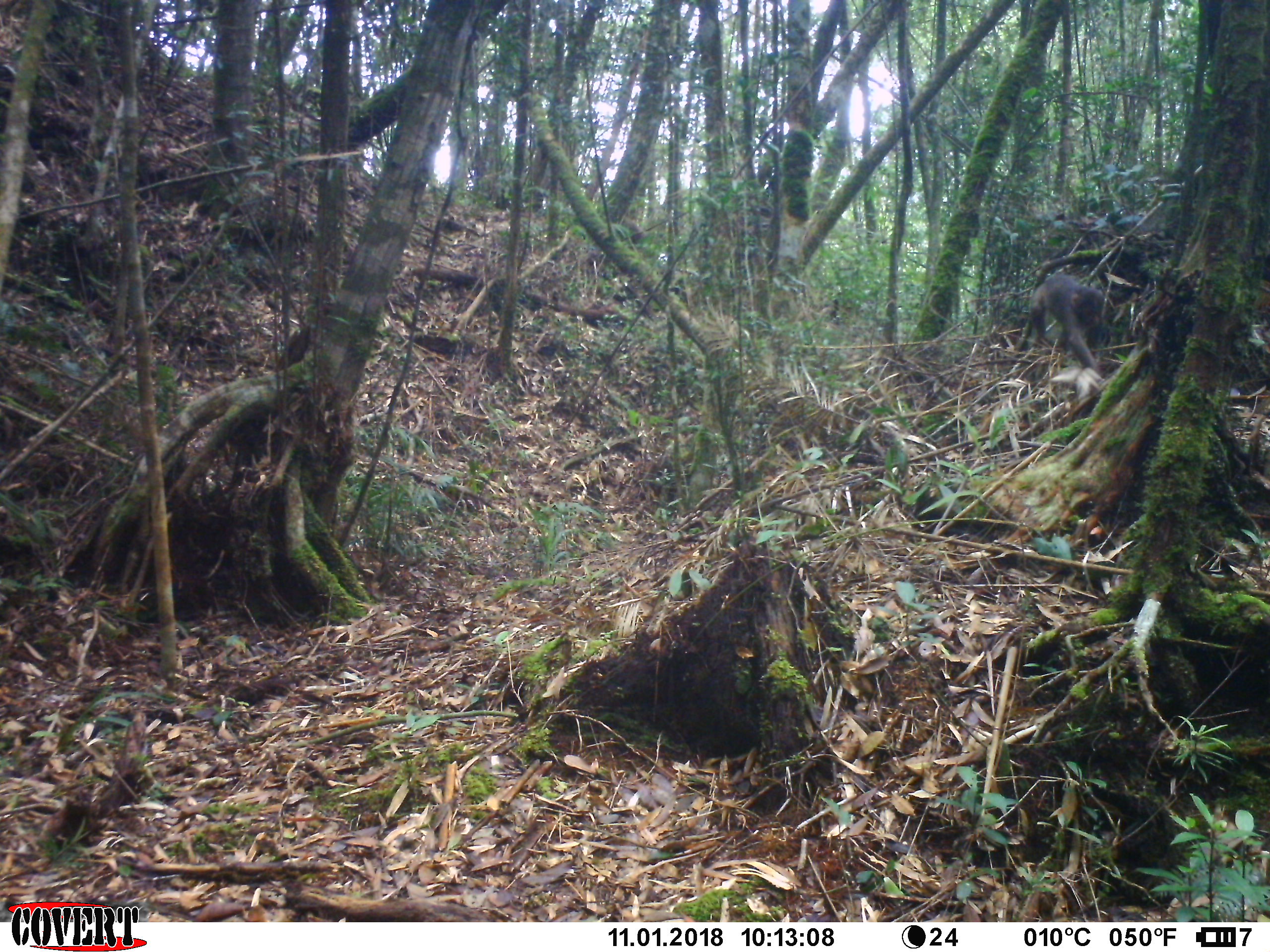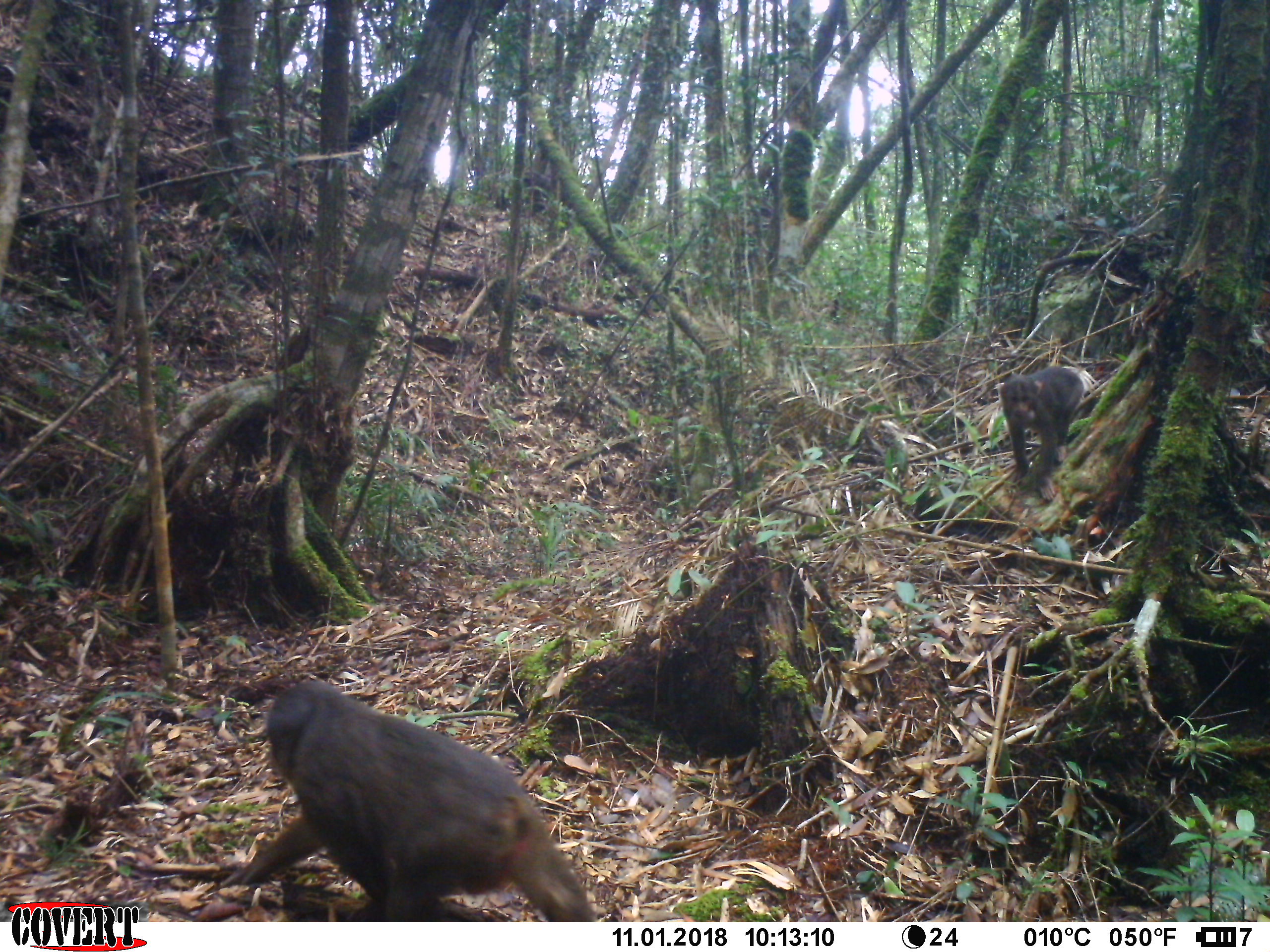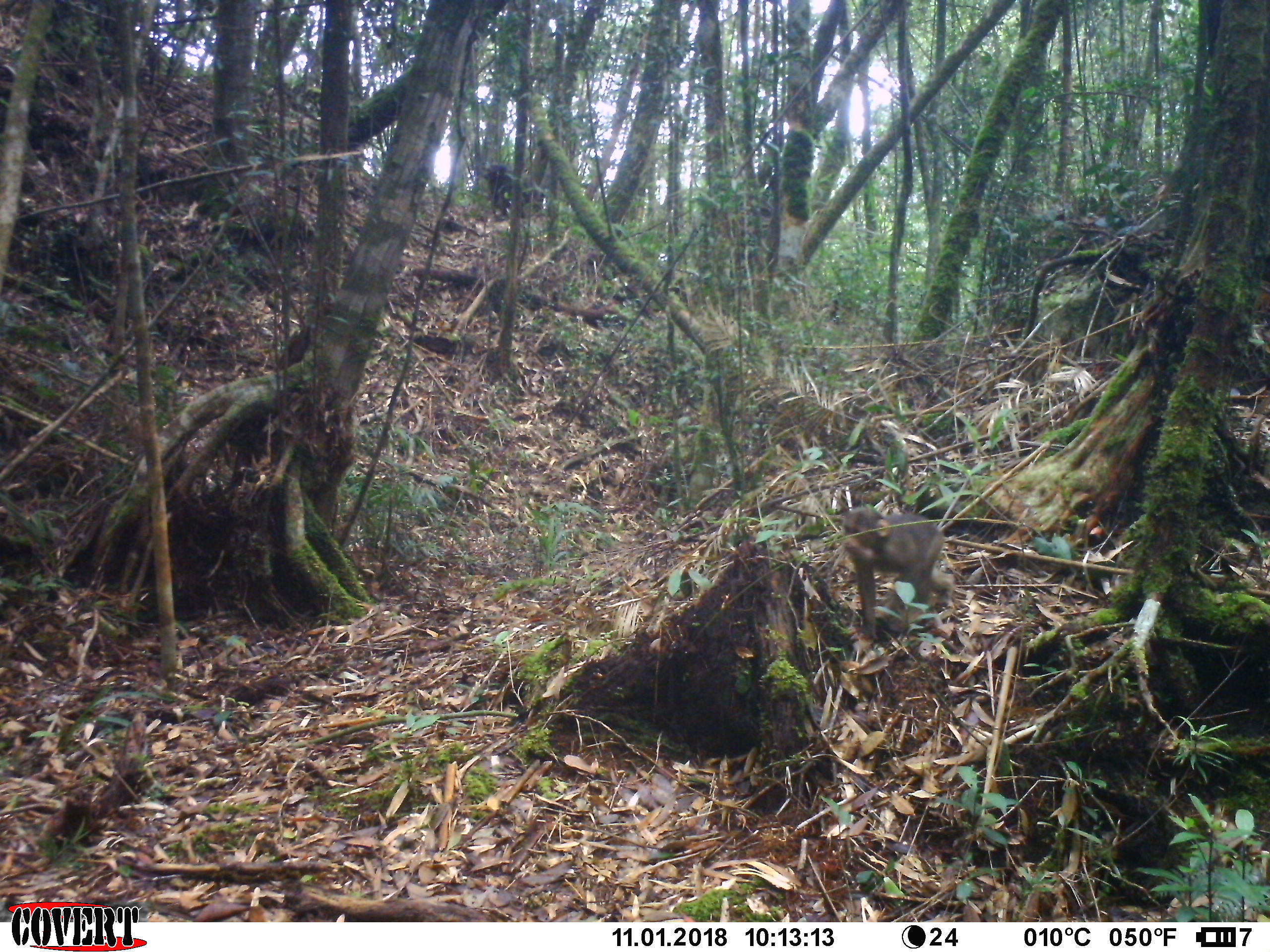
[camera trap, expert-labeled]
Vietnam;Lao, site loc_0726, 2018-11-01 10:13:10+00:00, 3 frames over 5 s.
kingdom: Animalia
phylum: Chordata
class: Mammalia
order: Primates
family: Cercopithecidae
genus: Macaca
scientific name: Macaca arctoides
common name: stump-tailed macaque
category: stump tailed macaque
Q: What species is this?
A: Stump tailed macaque (stump-tailed macaque) (Macaca arctoides).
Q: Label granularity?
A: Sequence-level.